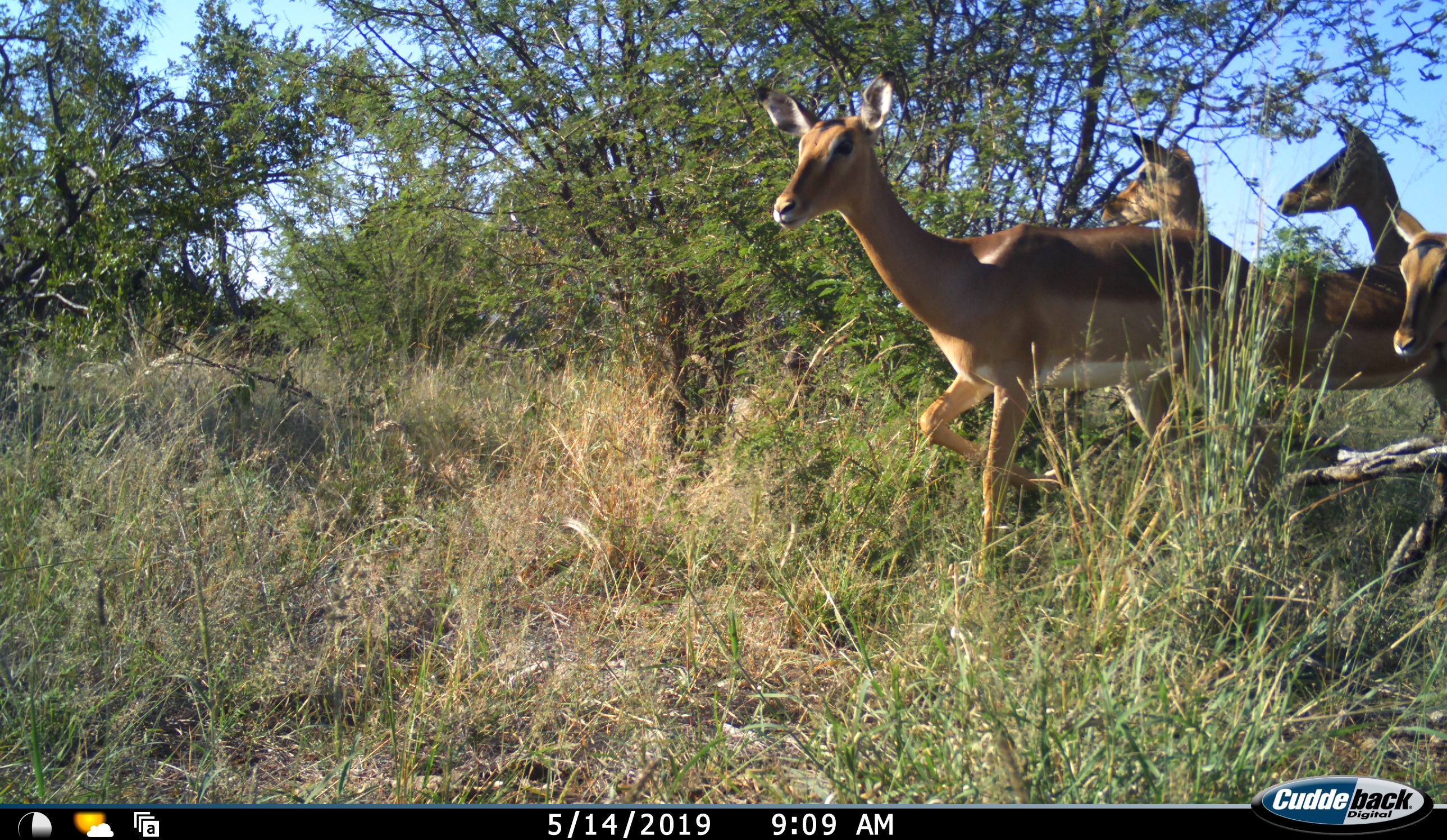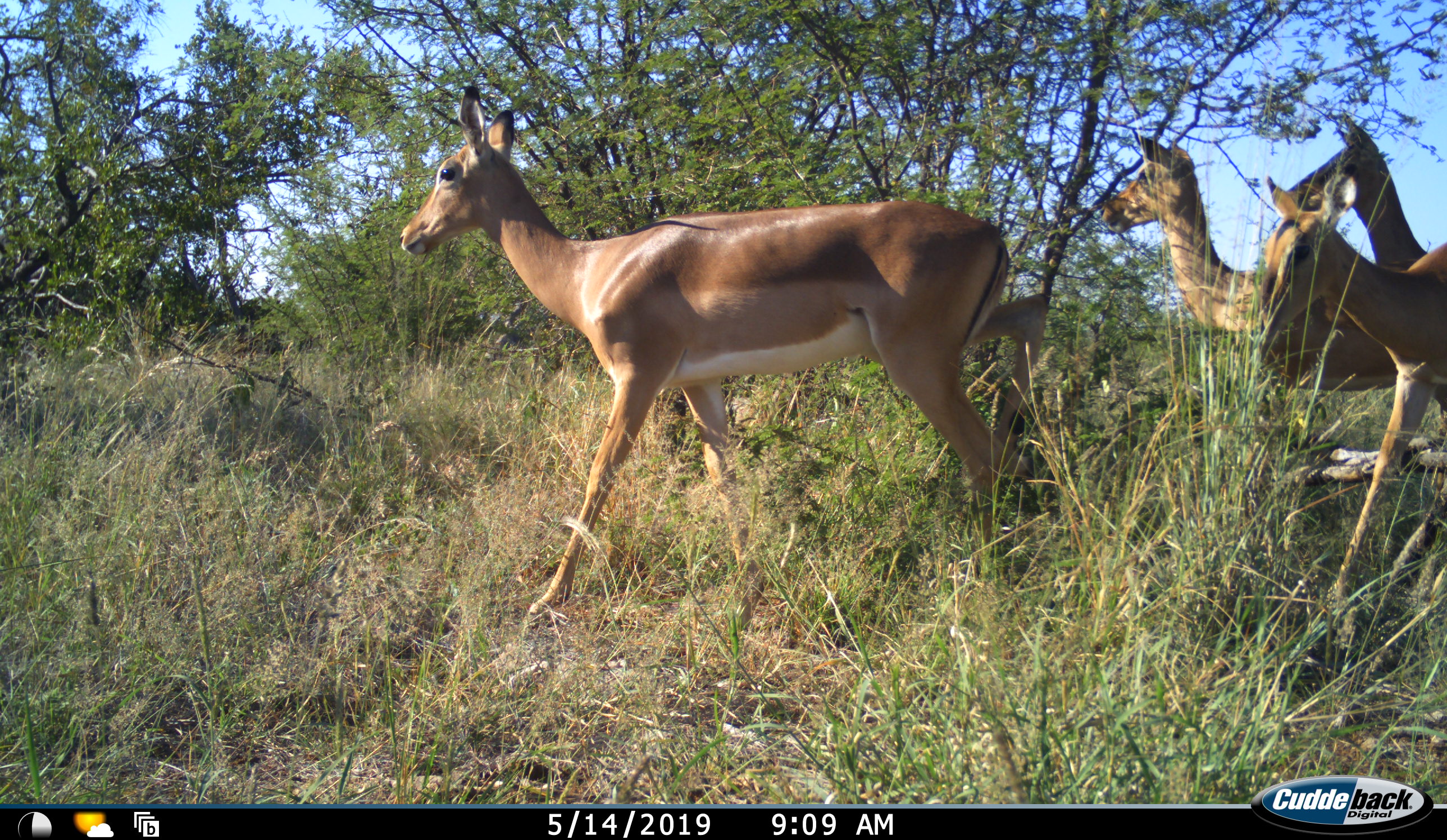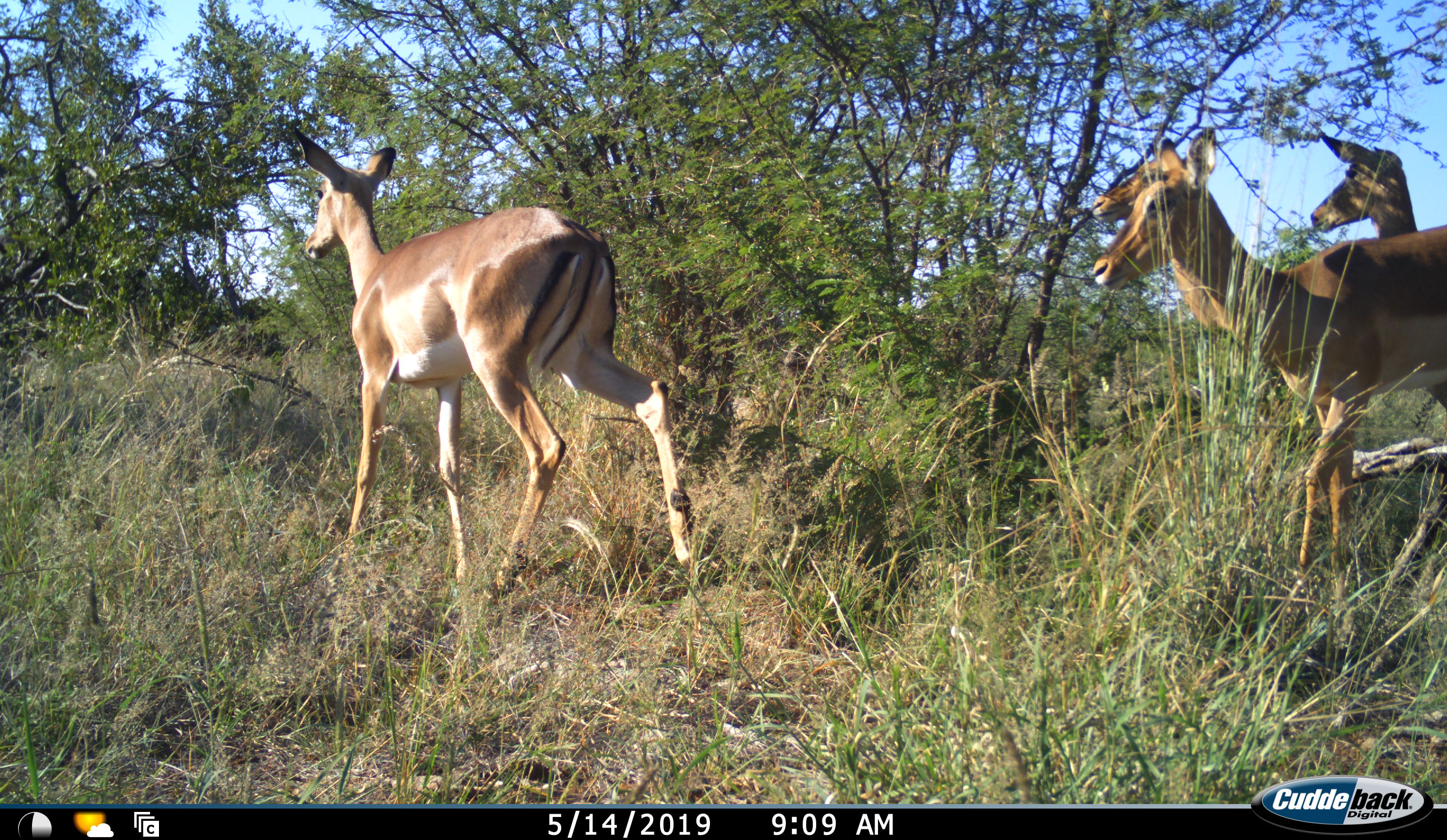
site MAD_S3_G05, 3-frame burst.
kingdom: Animalia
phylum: Chordata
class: Mammalia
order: Artiodactyla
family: Bovidae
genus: Aepyceros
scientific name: Aepyceros melampus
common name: impala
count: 3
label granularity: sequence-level